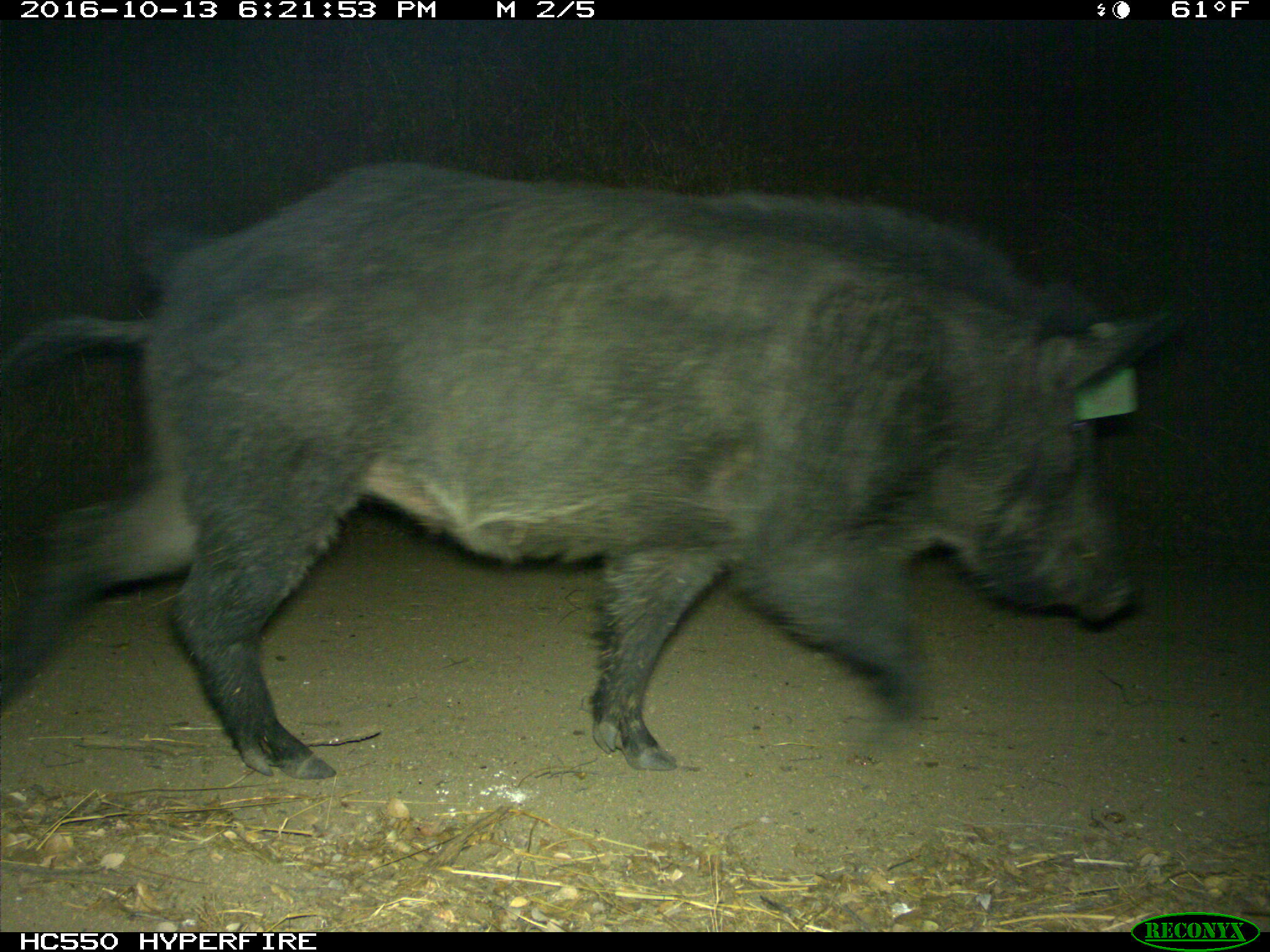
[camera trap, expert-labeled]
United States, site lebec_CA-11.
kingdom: Animalia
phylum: Chordata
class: Mammalia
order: Artiodactyla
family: Suidae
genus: Sus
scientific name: Sus scrofa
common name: wild boar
Sus scrofa (wild boar).